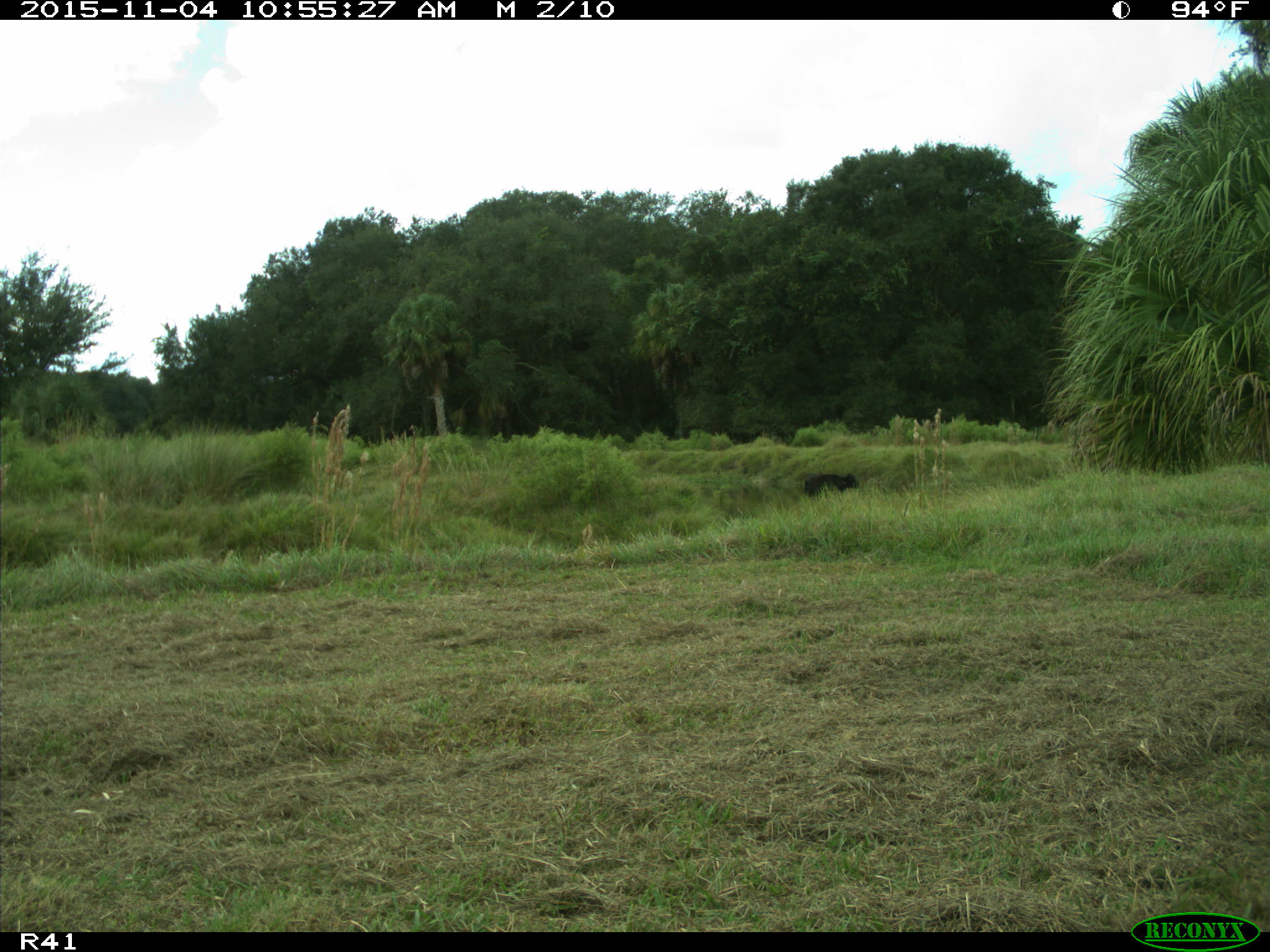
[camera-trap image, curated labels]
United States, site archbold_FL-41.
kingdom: Animalia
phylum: Chordata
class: Mammalia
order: Artiodactyla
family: Bovidae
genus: Bos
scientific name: Bos taurus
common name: domestic cow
Bos taurus (domestic cow).